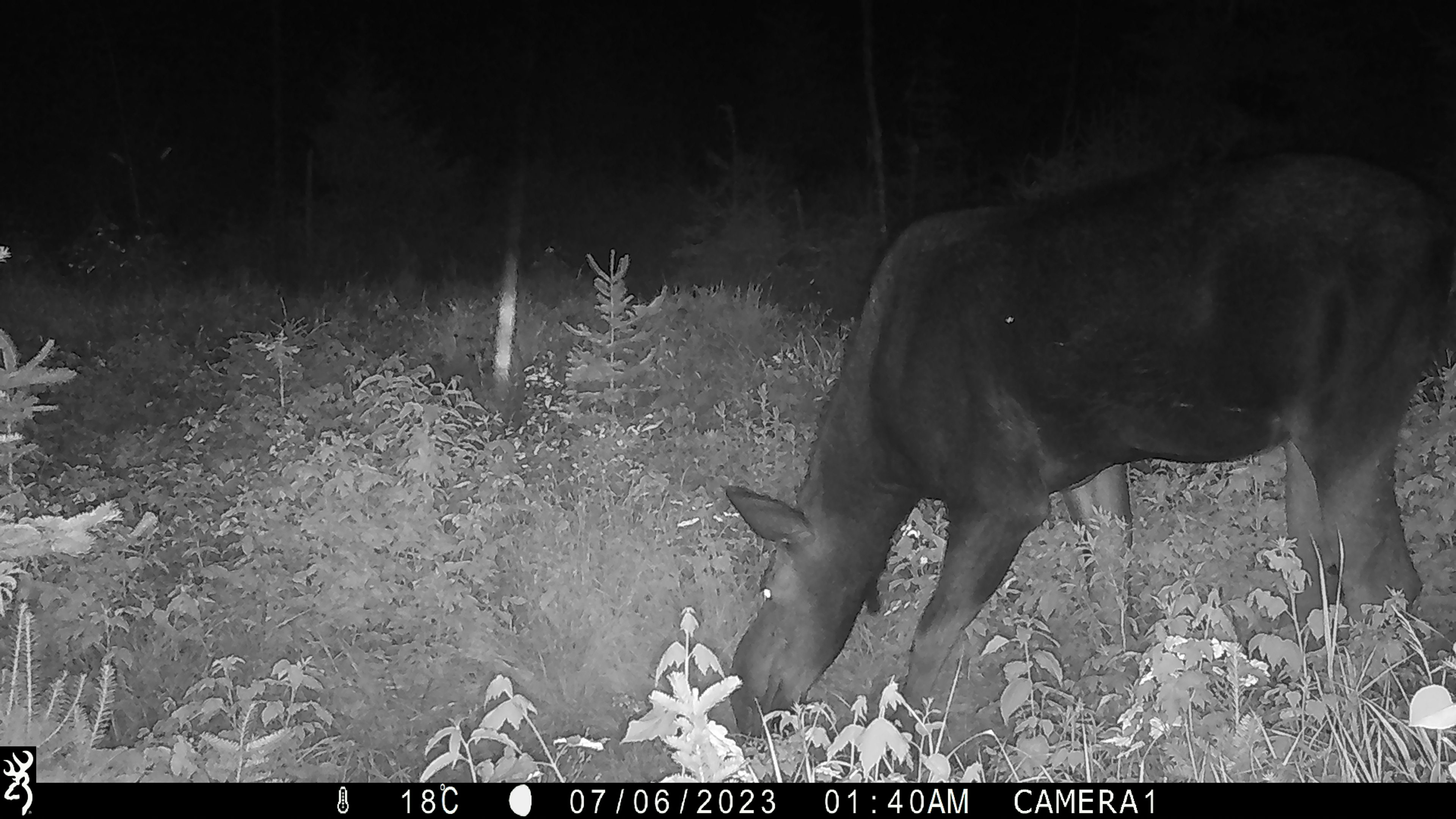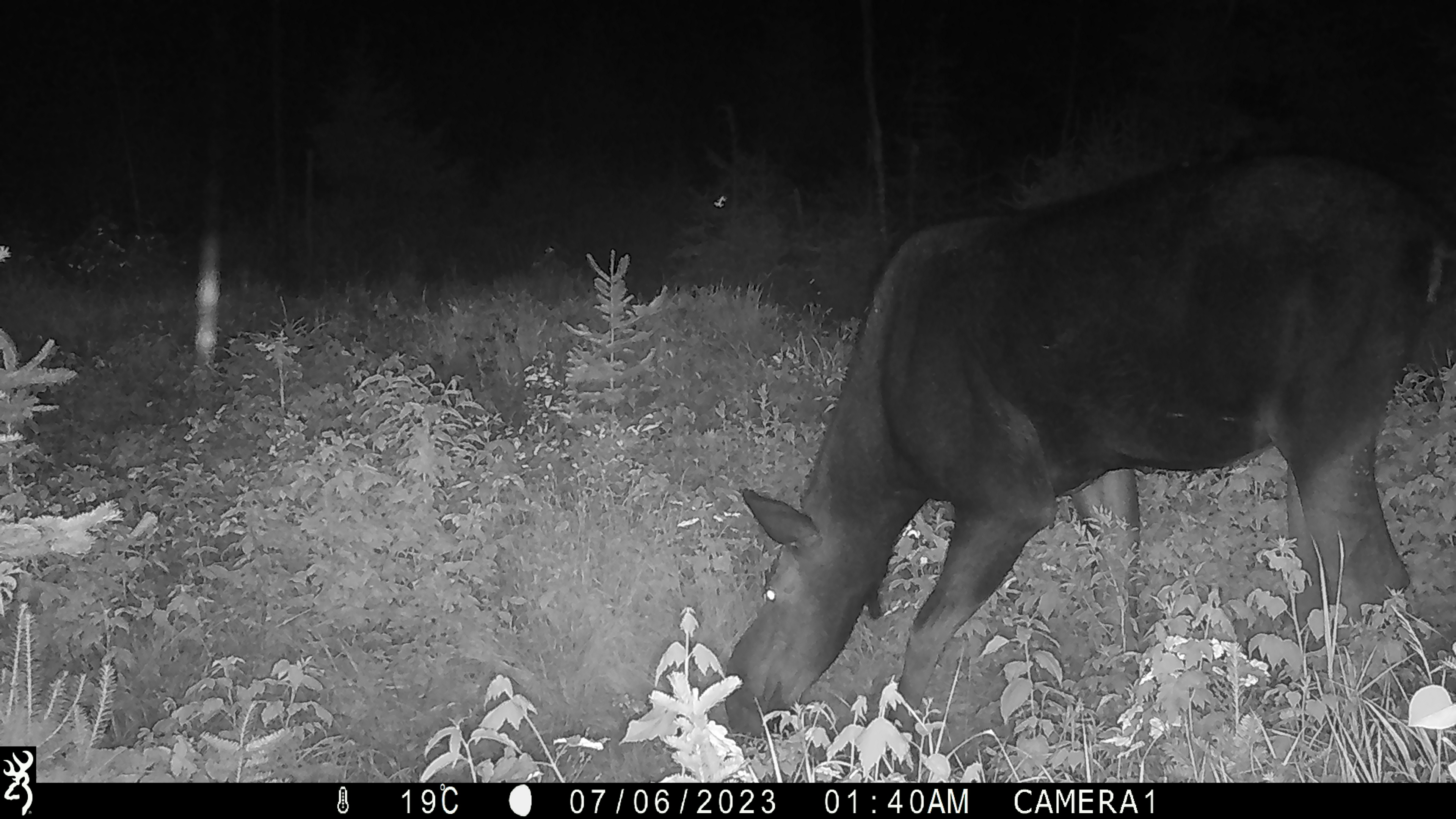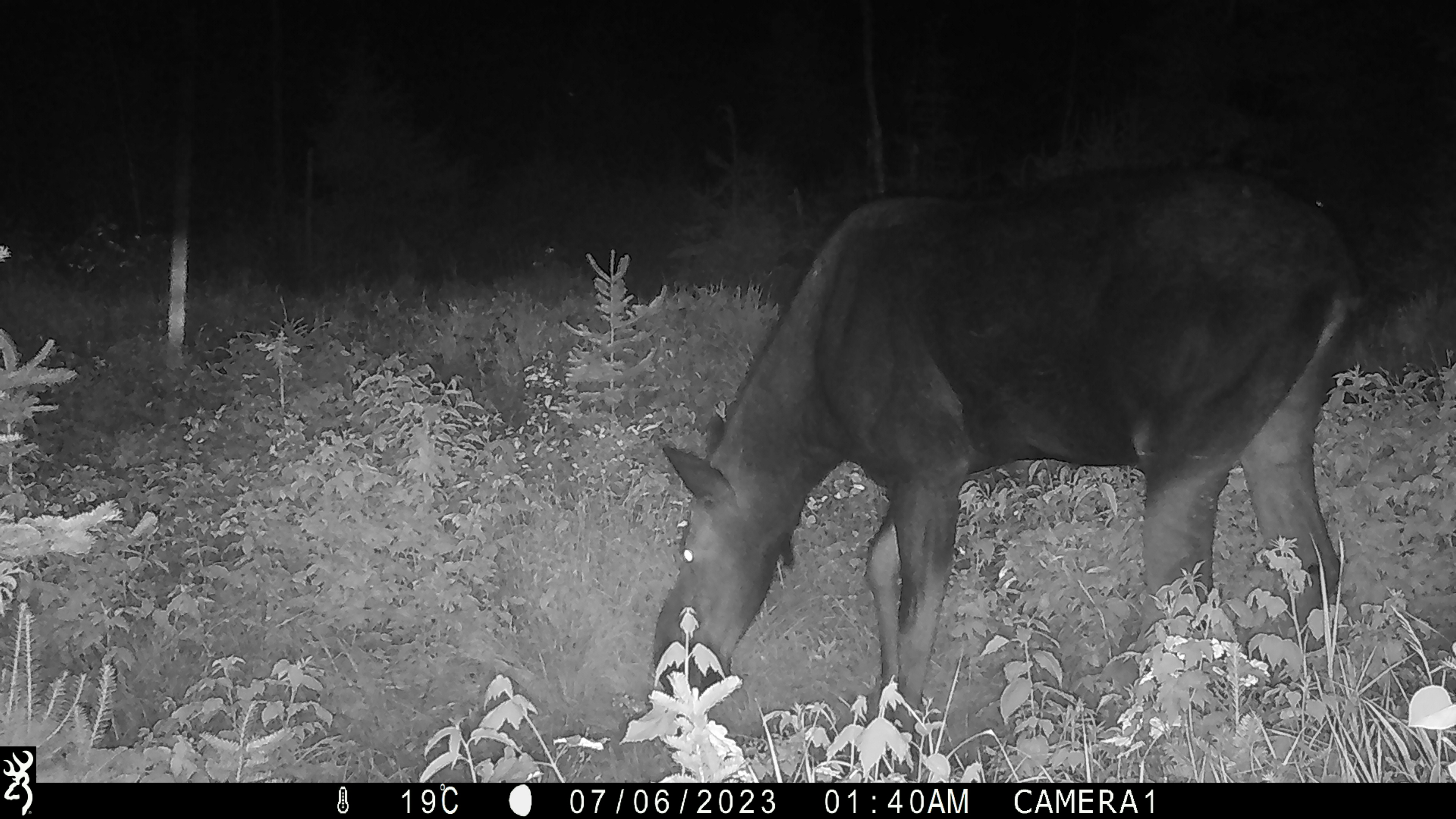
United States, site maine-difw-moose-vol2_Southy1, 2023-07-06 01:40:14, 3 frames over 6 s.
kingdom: Animalia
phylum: Chordata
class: Mammalia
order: Artiodactyla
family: Cervidae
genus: Alces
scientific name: Alces alces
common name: moose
Moose (Alces alces).